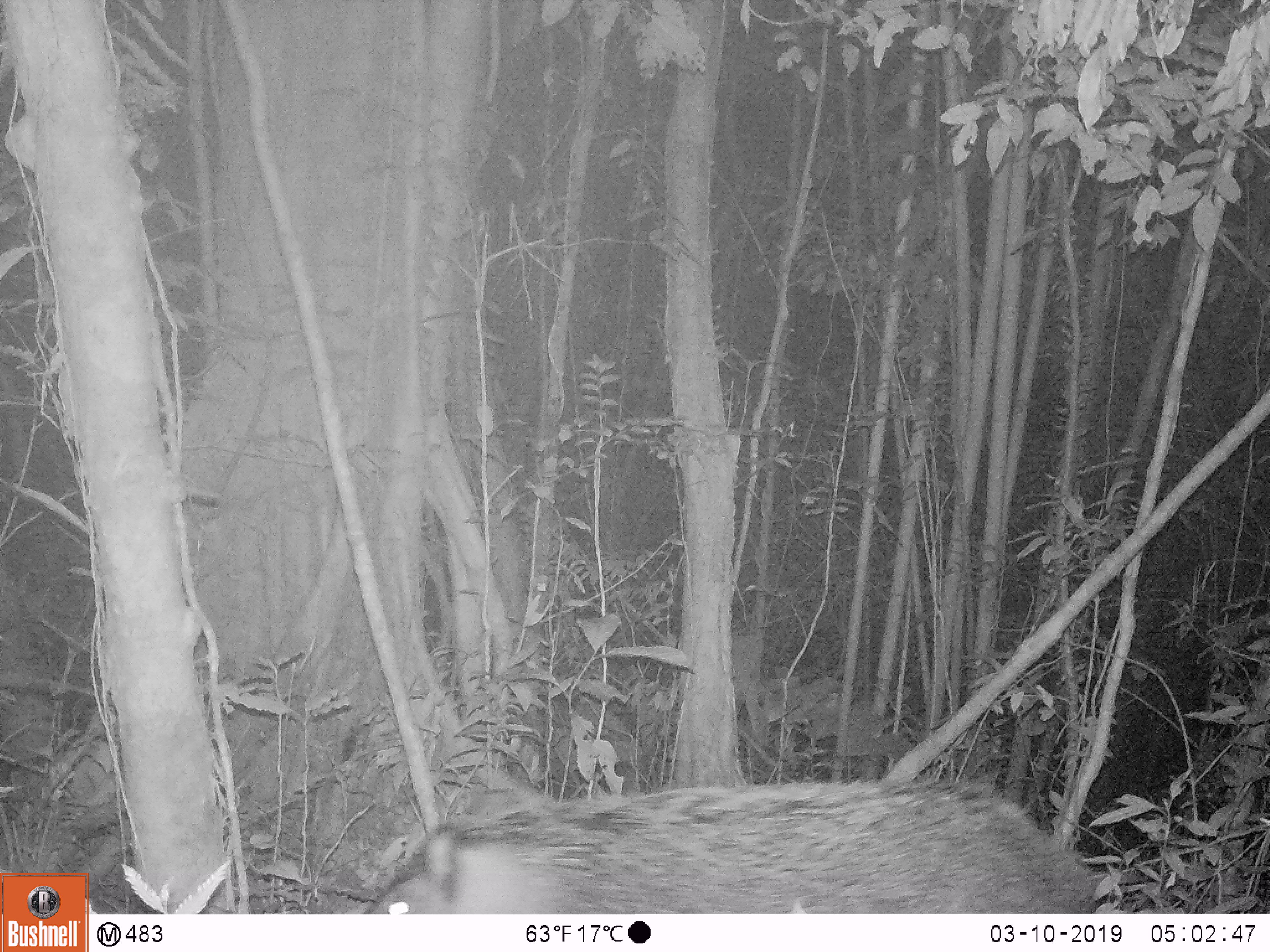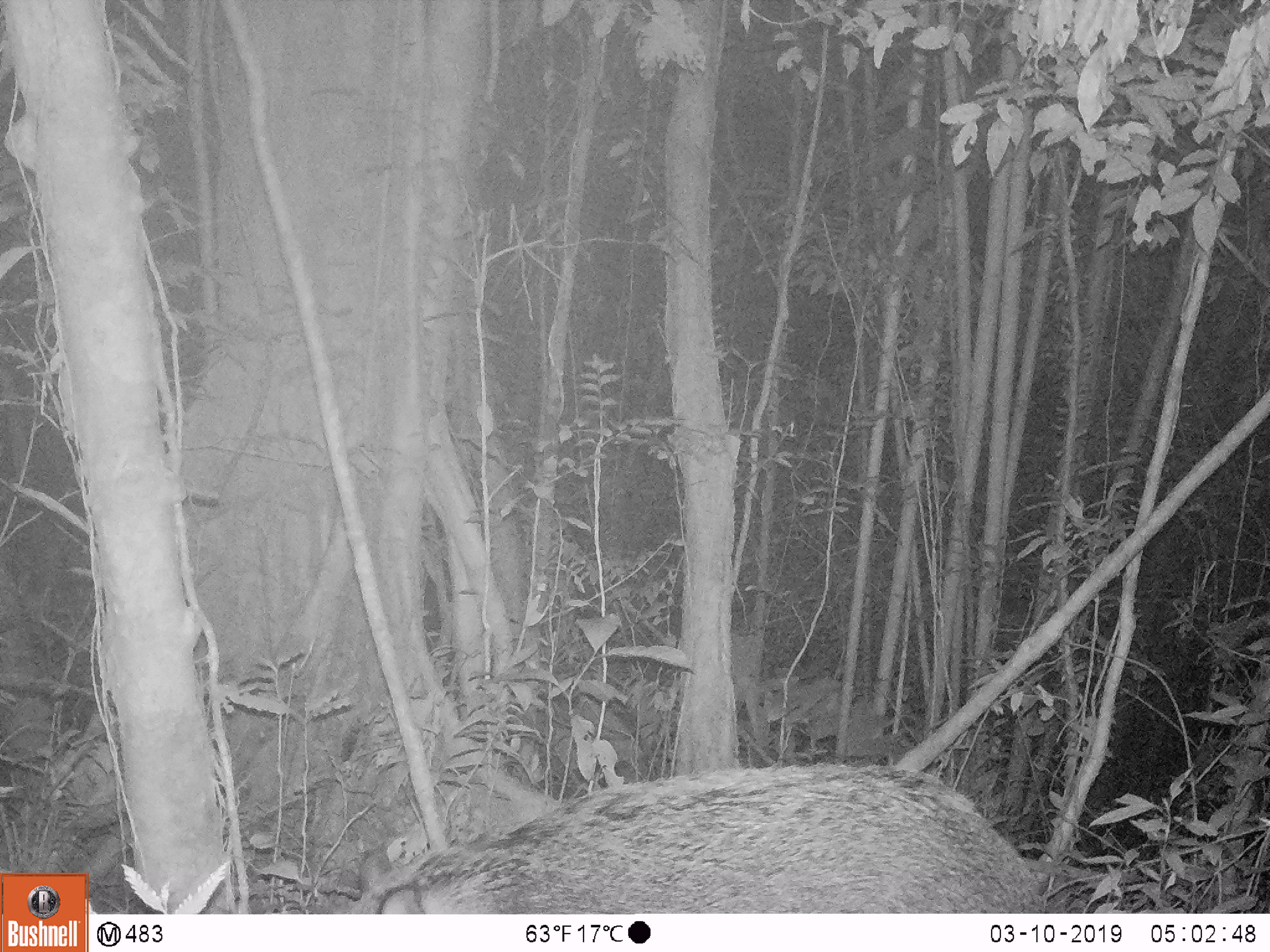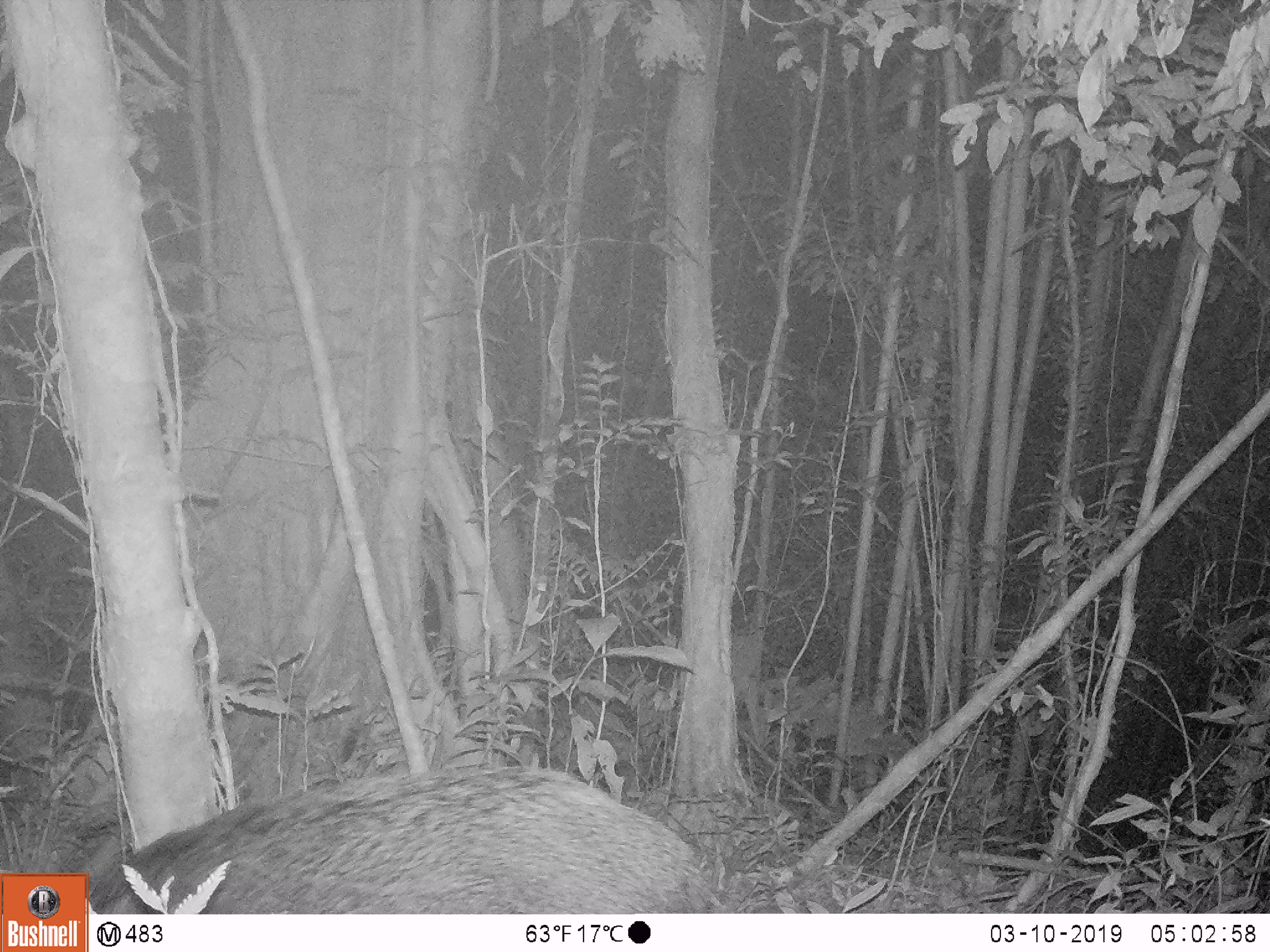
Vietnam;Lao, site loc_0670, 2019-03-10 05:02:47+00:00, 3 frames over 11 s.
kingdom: Animalia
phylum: Chordata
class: Mammalia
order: Artiodactyla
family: Suidae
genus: Sus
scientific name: Sus scrofa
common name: eurasian wild pig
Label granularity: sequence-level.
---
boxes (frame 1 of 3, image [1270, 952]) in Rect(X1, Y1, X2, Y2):
eurasian wild pig: Rect(364, 760, 1098, 914)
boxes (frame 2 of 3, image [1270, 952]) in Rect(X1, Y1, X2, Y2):
eurasian wild pig: Rect(350, 756, 1047, 911)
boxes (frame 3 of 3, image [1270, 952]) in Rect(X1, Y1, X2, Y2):
eurasian wild pig: Rect(76, 765, 711, 911)